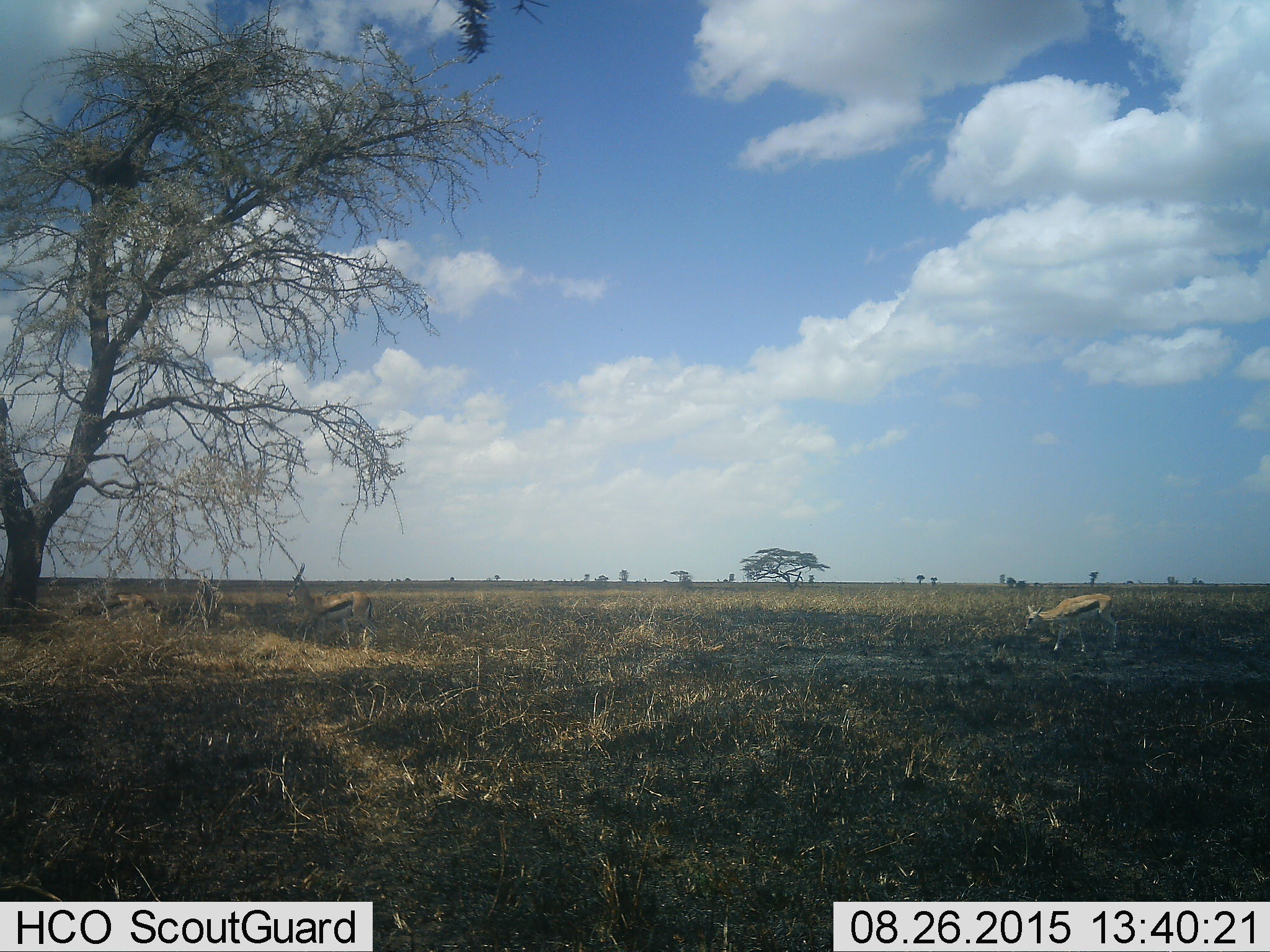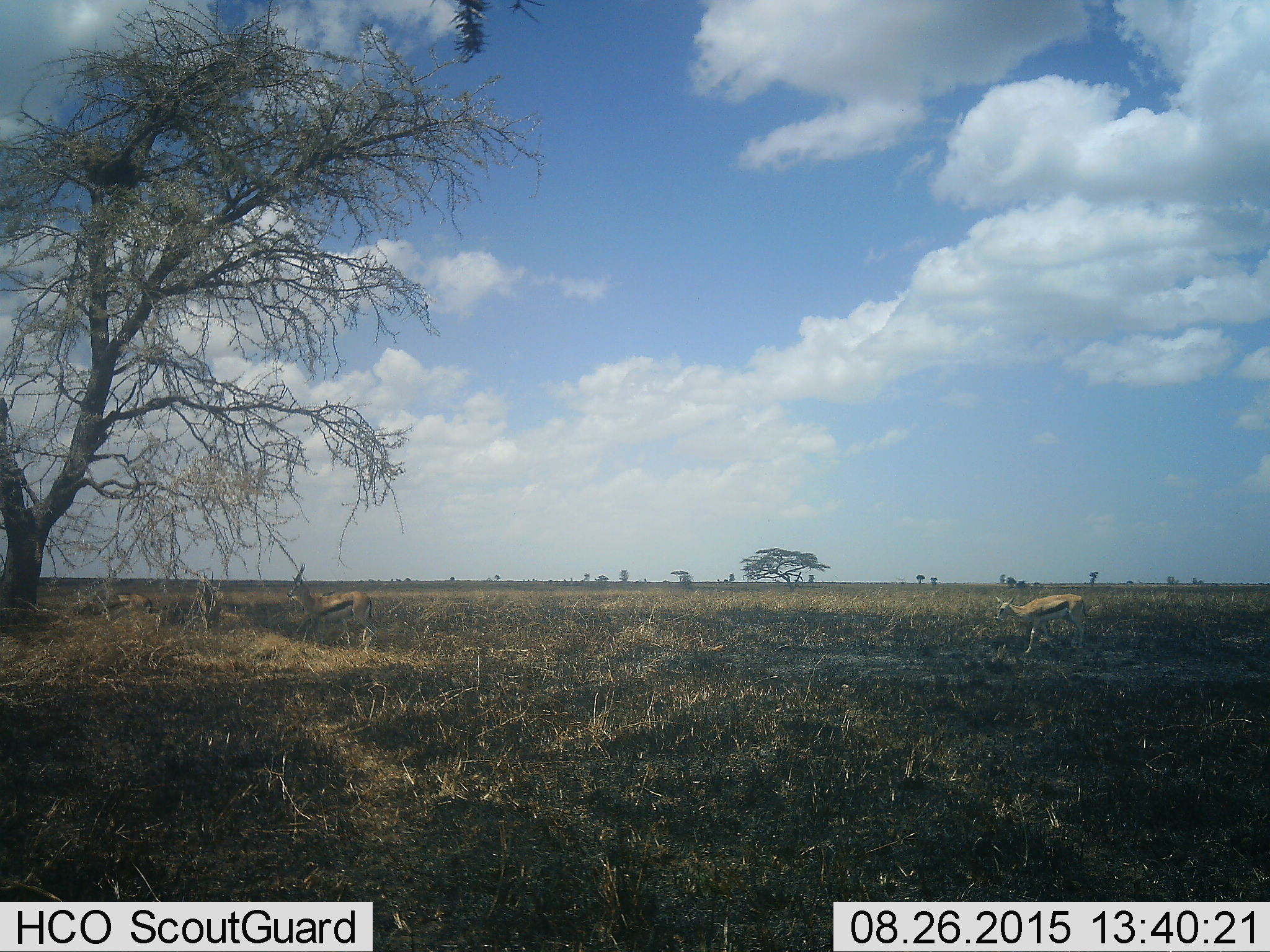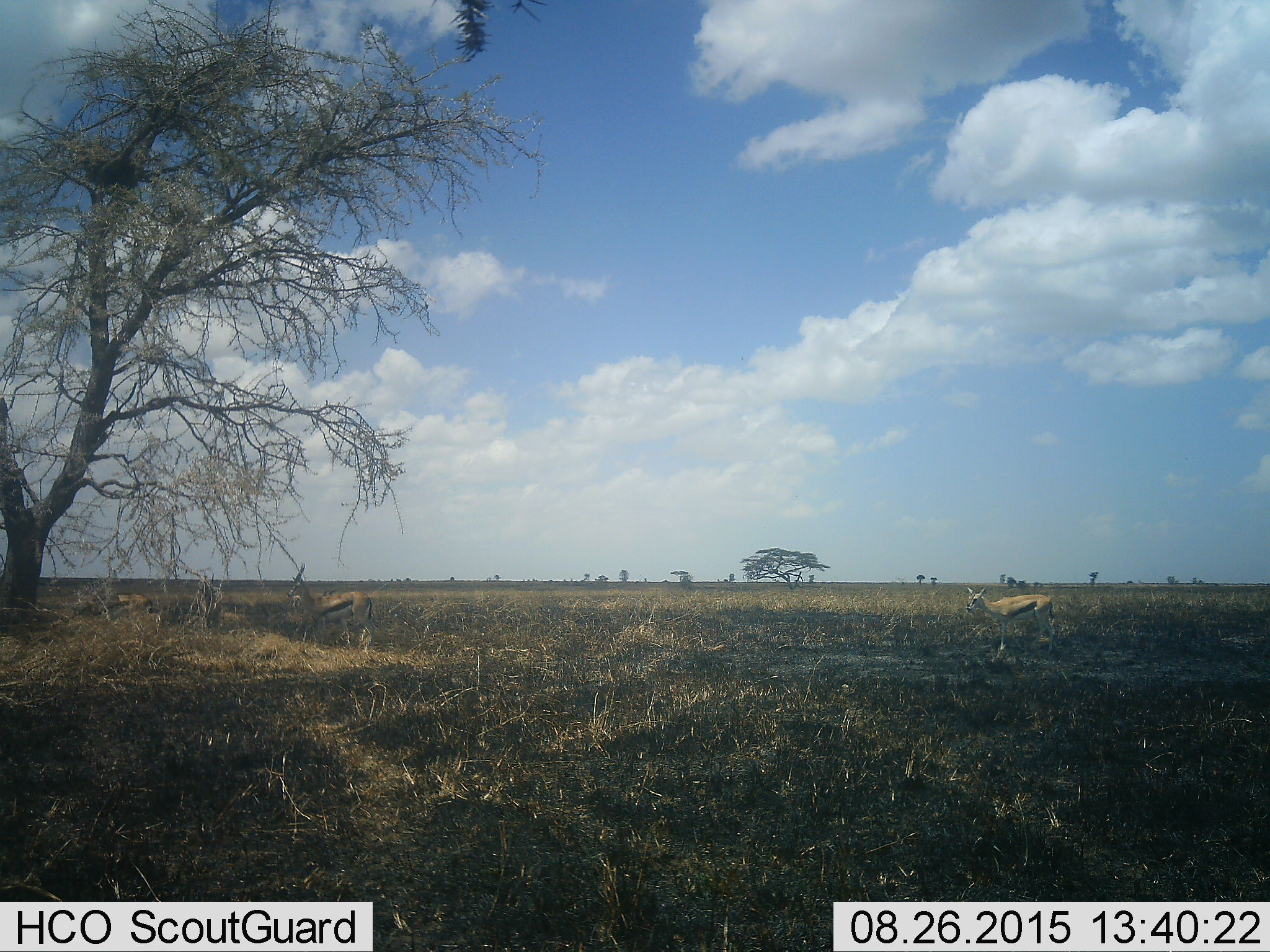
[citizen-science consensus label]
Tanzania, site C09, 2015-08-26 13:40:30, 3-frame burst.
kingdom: Animalia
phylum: Chordata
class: Mammalia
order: Artiodactyla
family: Bovidae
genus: Eudorcas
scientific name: Eudorcas thomsonii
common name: thomson's gazelle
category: gazellethomsons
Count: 4.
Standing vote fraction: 50%.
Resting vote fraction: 0%.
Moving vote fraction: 70%.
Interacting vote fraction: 10%.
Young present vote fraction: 0%.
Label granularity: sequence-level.